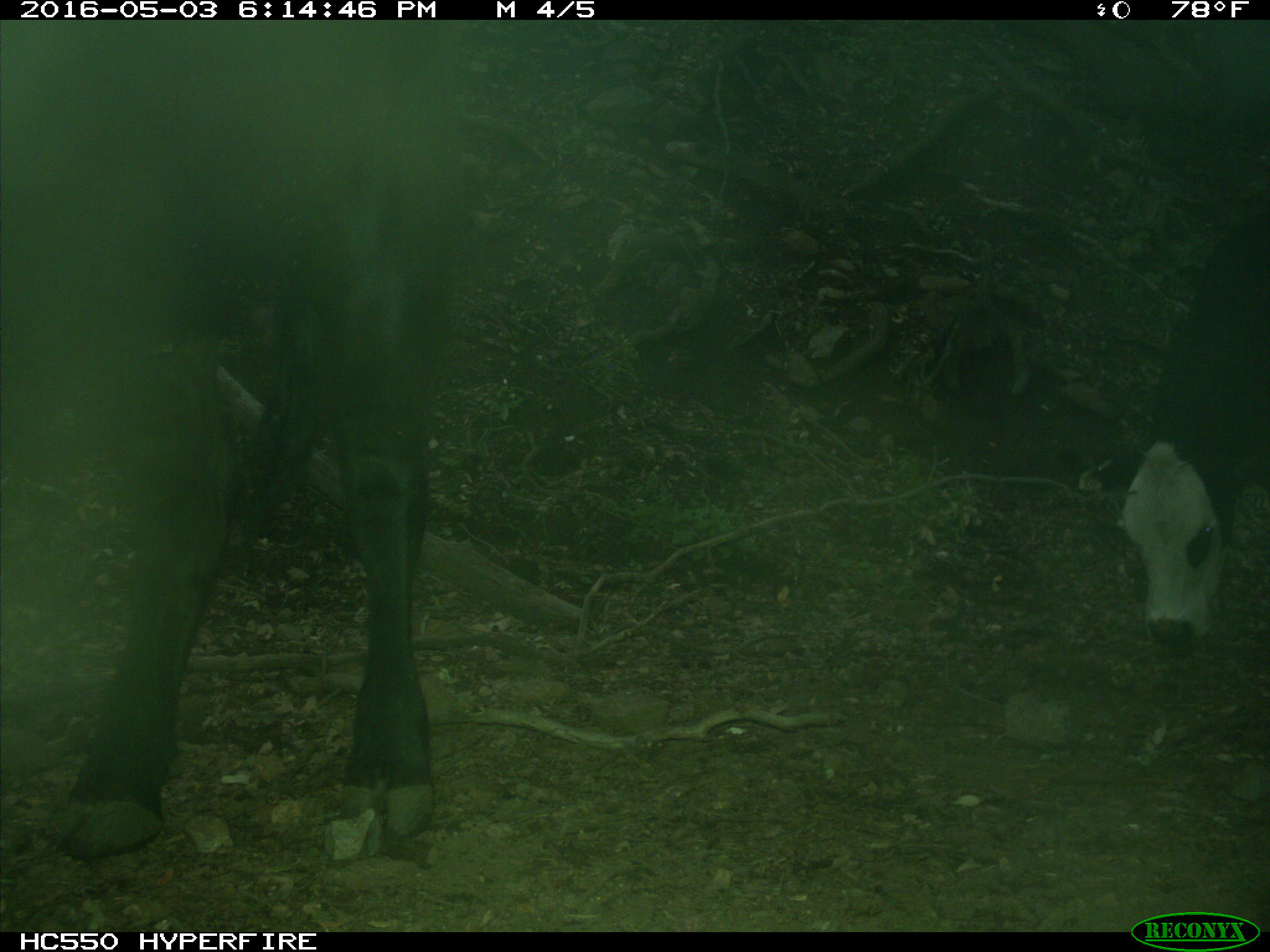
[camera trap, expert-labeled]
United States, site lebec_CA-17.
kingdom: Animalia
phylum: Chordata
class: Mammalia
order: Artiodactyla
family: Bovidae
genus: Bos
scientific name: Bos taurus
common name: domestic cow